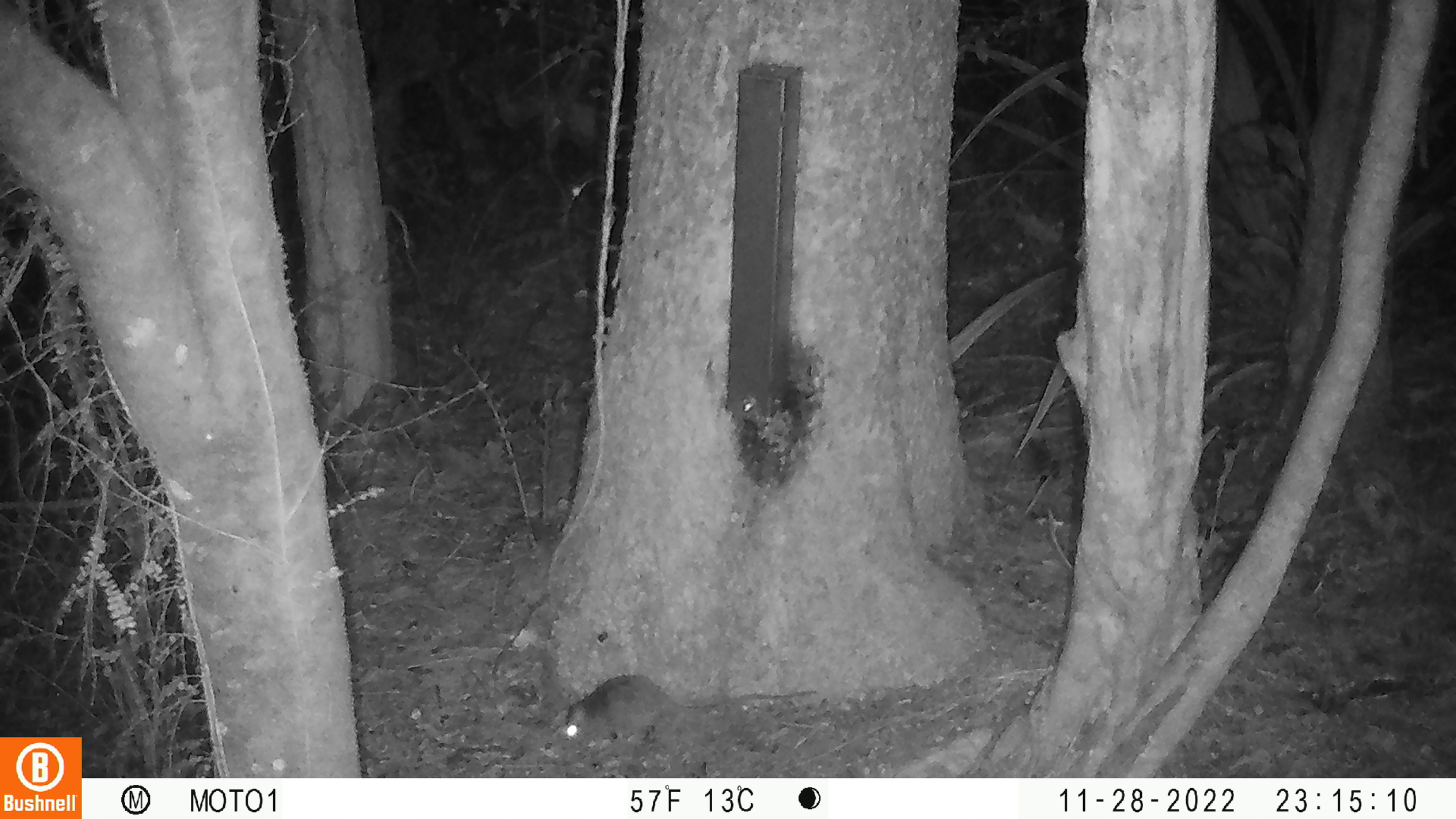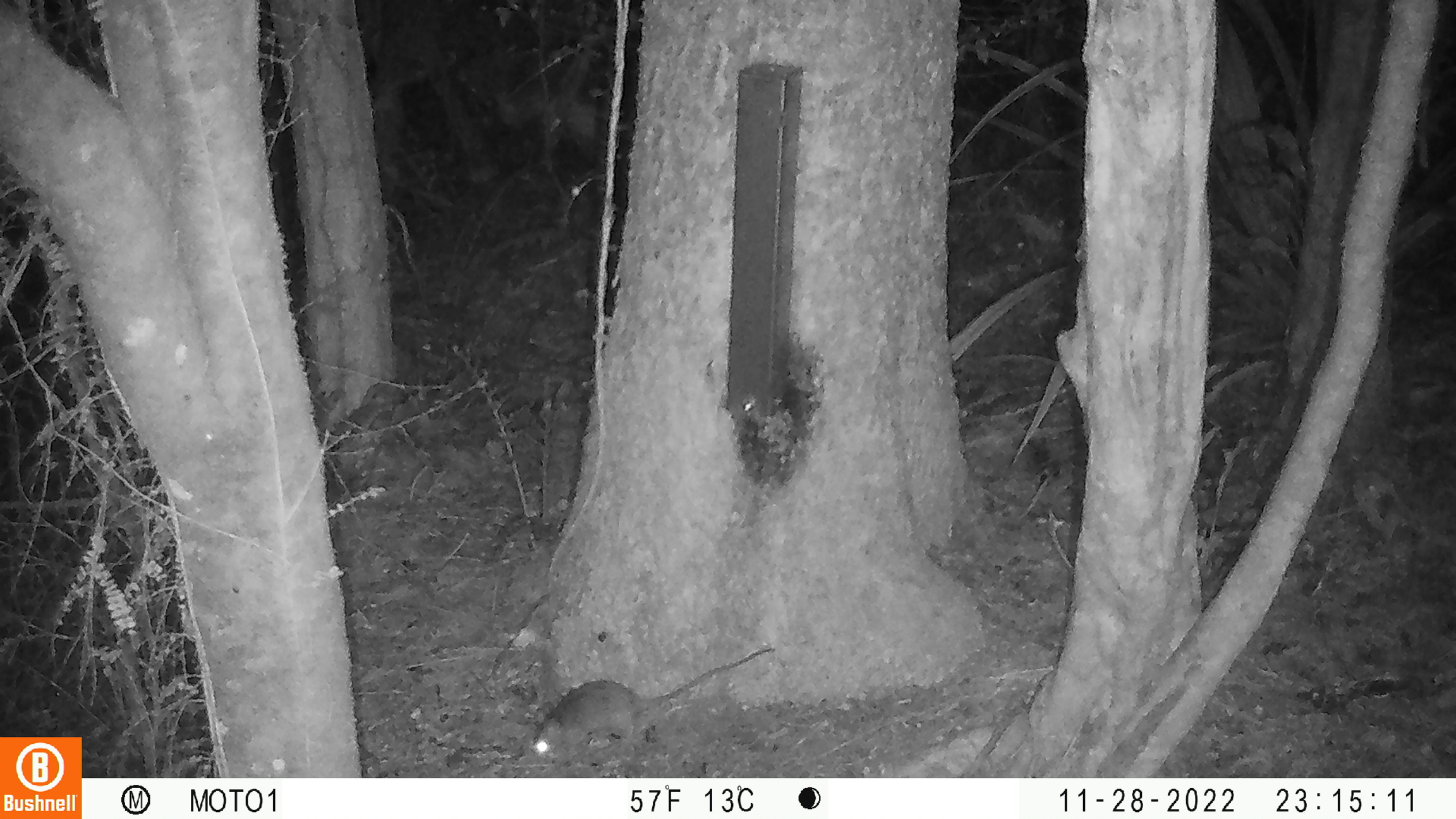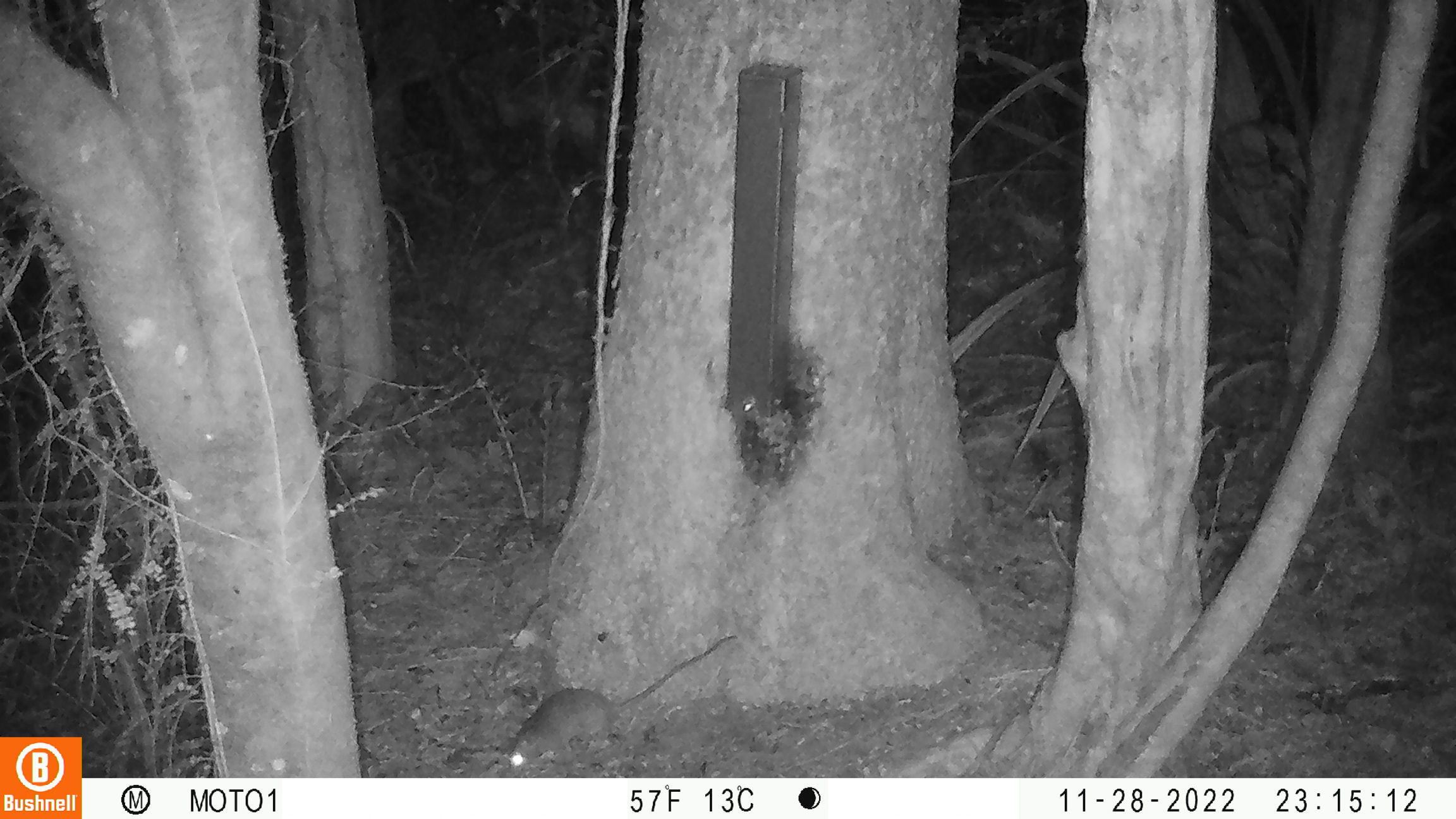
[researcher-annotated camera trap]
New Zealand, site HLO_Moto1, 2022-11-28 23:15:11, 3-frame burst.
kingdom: Animalia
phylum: Chordata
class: Mammalia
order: Rodentia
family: Muridae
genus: Rattus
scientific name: Rattus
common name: rat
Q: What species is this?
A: Rat (Rattus).